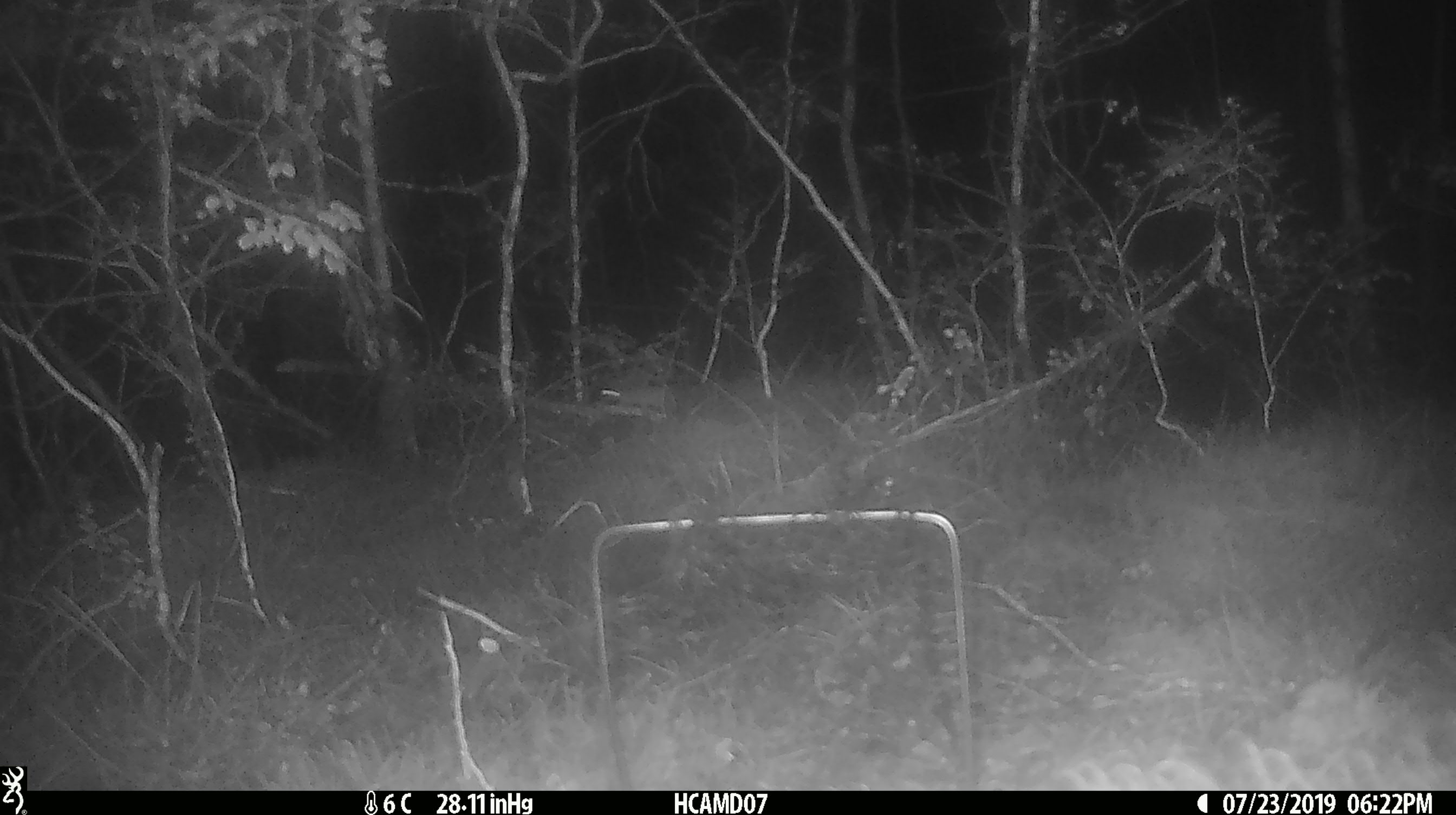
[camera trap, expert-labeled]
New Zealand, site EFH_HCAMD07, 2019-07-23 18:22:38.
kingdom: Animalia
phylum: Chordata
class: Mammalia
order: Rodentia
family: Muridae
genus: Mus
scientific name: Mus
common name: mouse